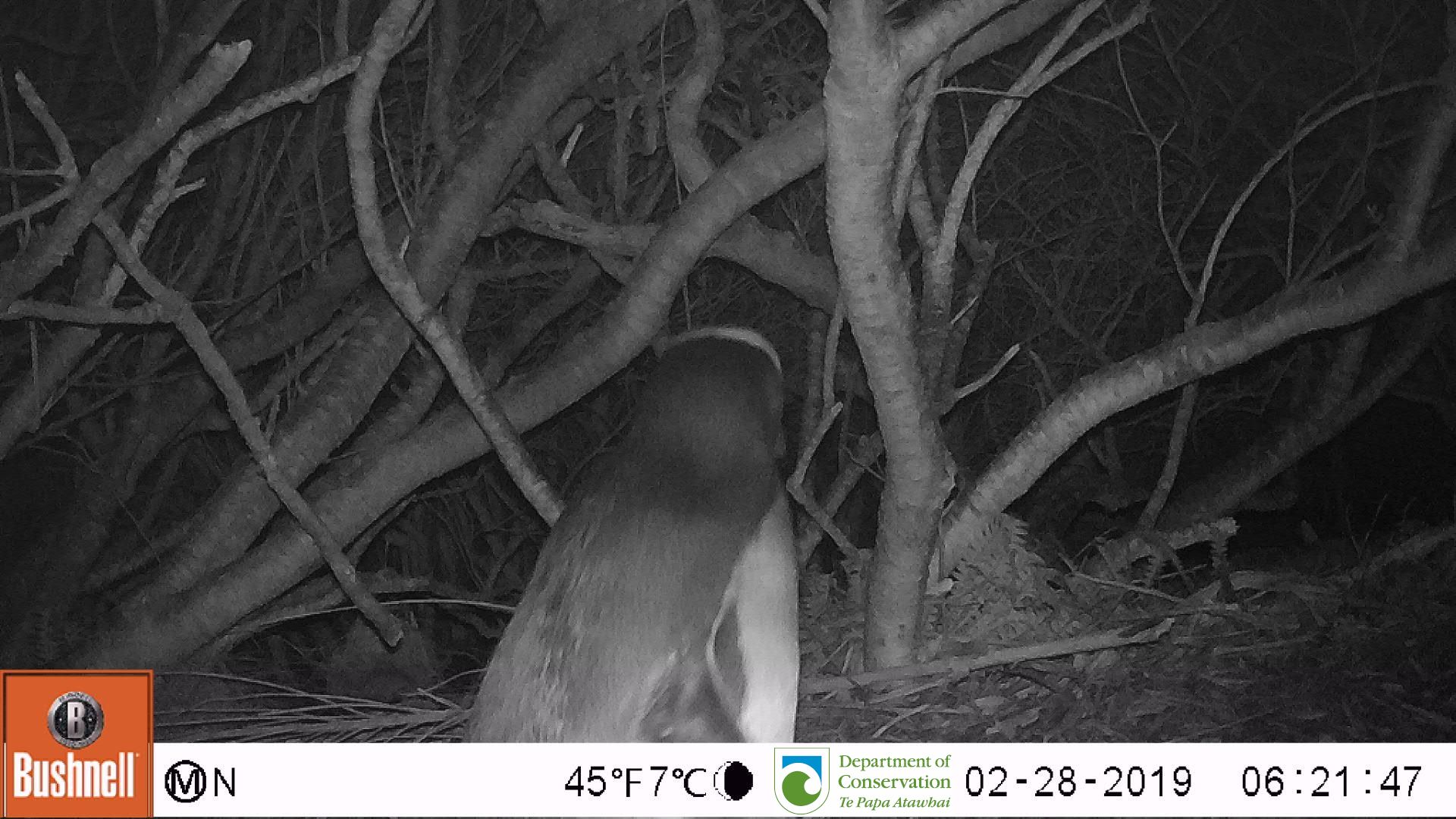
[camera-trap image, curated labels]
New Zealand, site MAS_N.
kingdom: Animalia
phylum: Chordata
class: Aves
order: Sphenisciformes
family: Spheniscidae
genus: Megadyptes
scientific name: Megadyptes antipodes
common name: yellow-eyed penguin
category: yellow eyed penguin